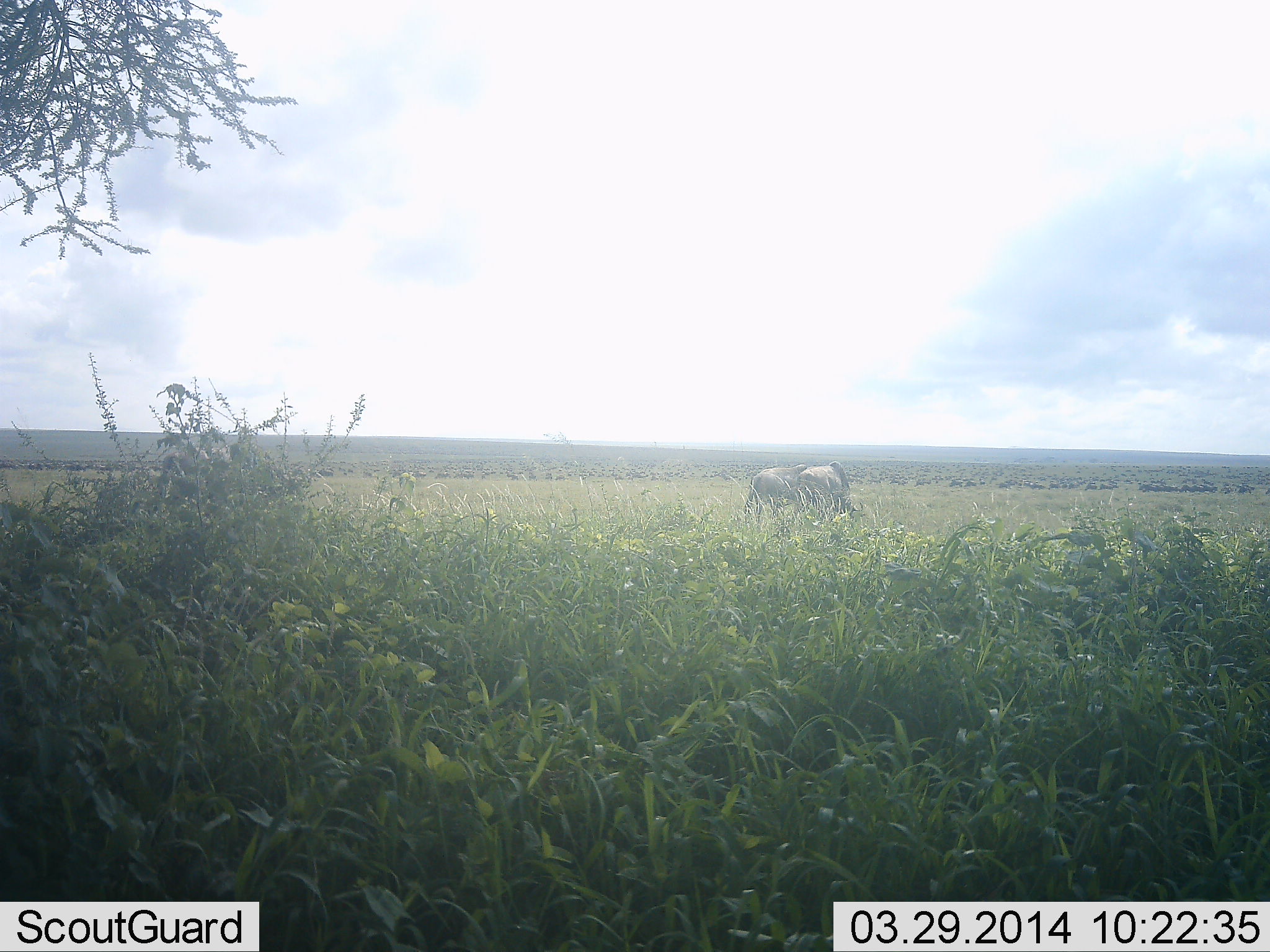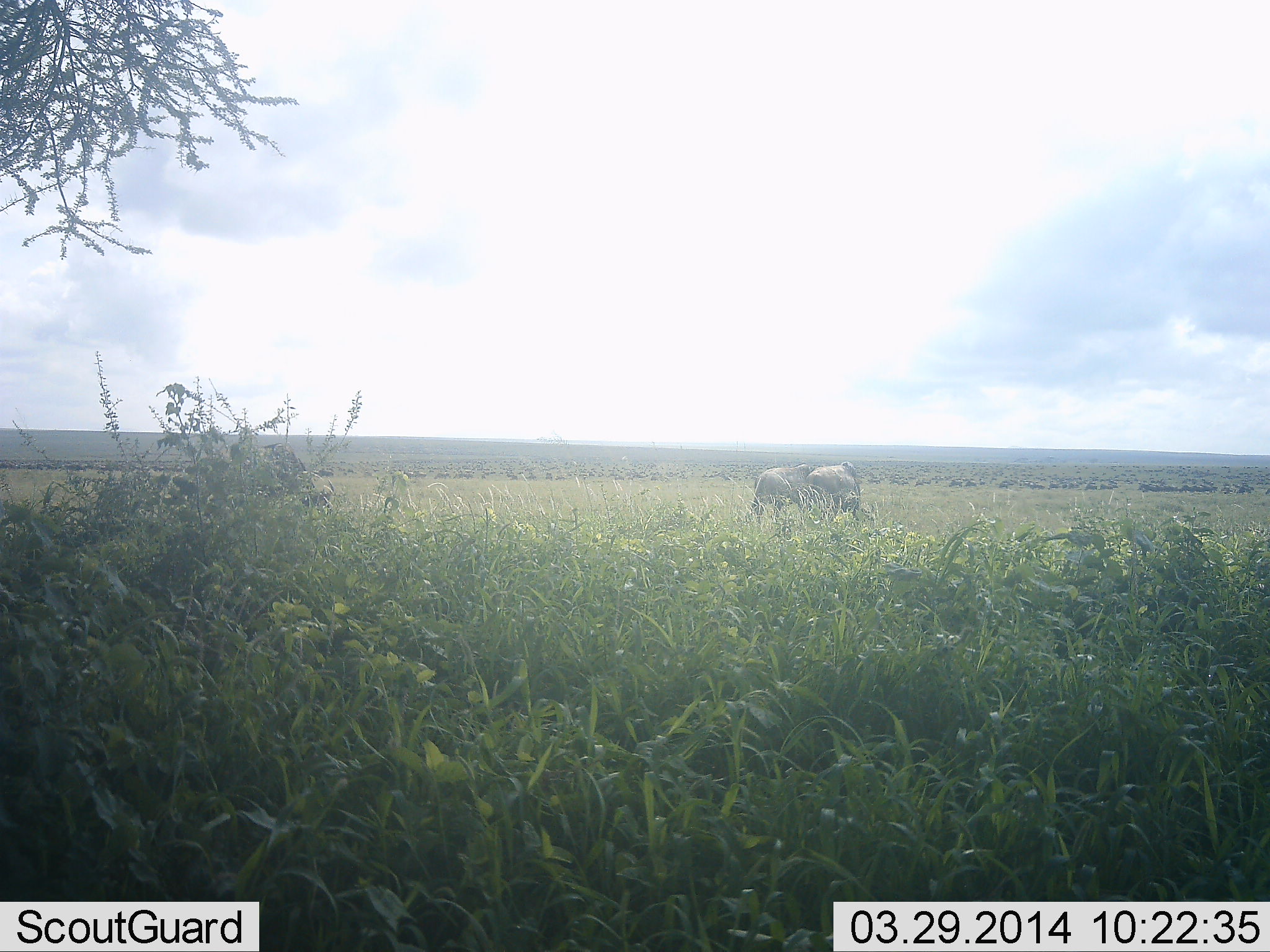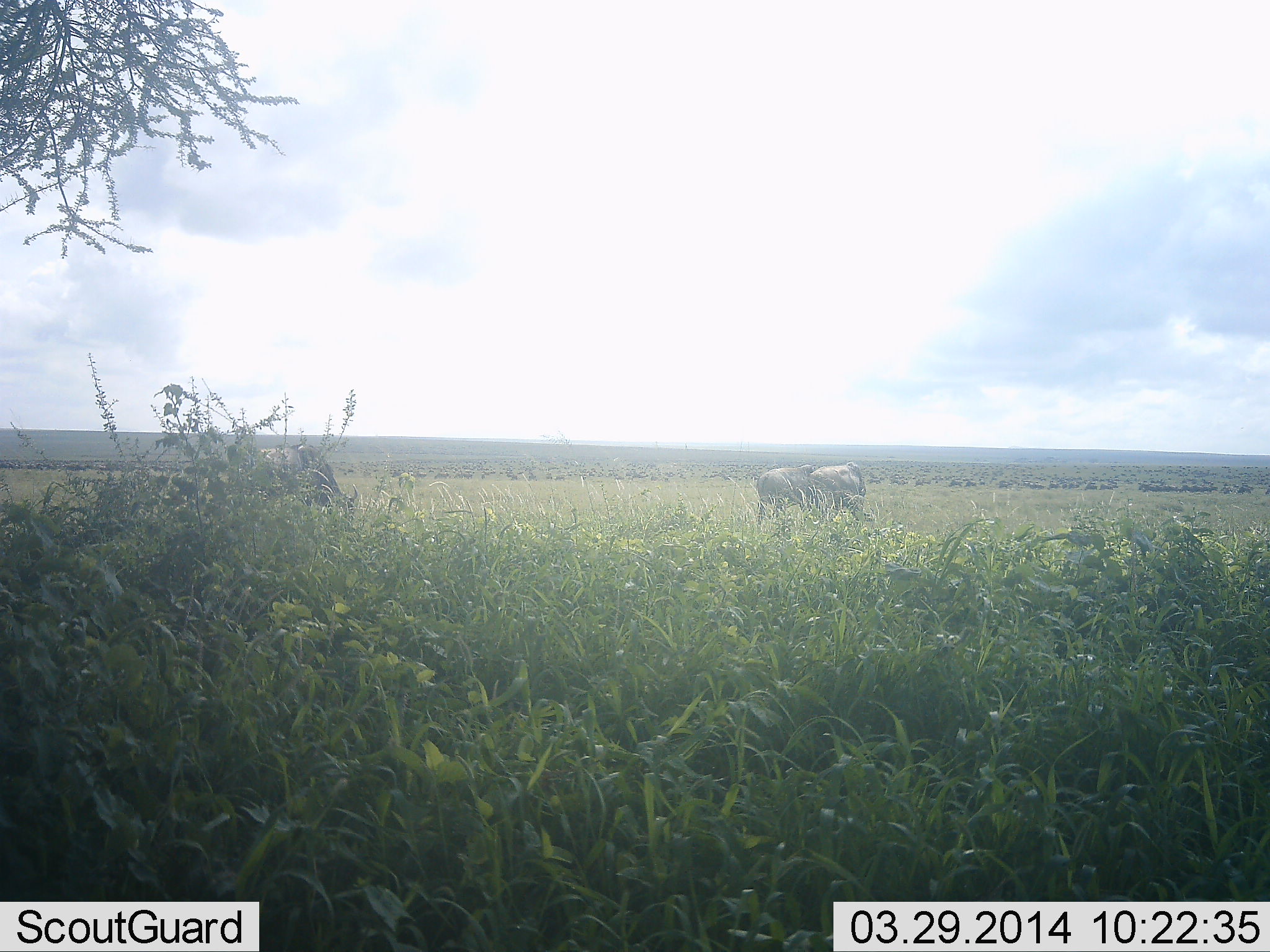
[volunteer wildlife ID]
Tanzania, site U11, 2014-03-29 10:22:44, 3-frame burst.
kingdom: Animalia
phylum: Chordata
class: Mammalia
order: Artiodactyla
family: Bovidae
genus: Connochaetes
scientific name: Connochaetes taurinus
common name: blue wildebeest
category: wildebeest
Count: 3.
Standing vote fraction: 9%.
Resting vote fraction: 0%.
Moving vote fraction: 45%.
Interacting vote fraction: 0%.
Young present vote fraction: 0%.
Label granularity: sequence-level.